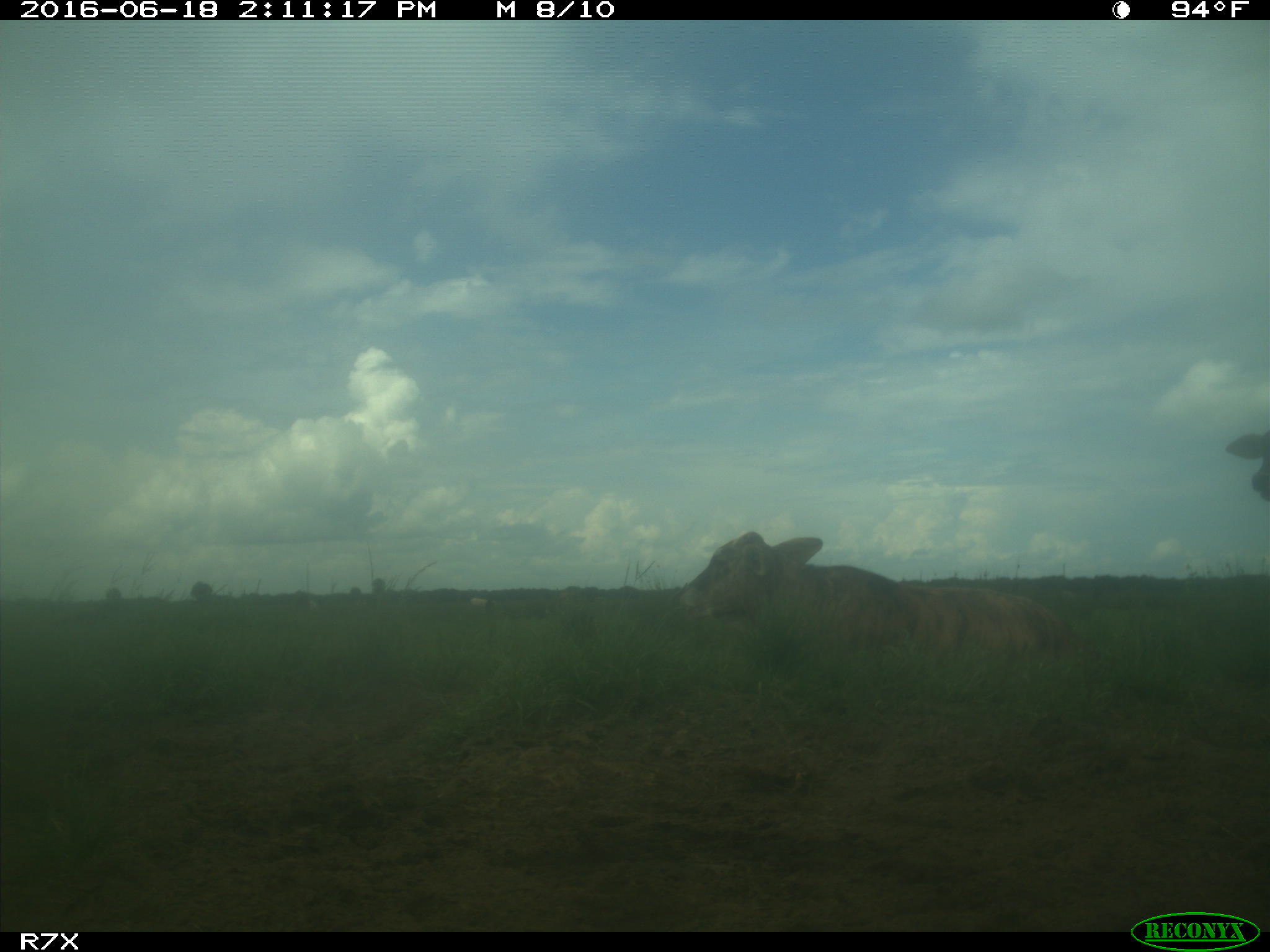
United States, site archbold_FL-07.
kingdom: Animalia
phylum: Chordata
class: Mammalia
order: Artiodactyla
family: Bovidae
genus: Bos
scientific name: Bos taurus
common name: domestic cow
Bos taurus (domestic cow).